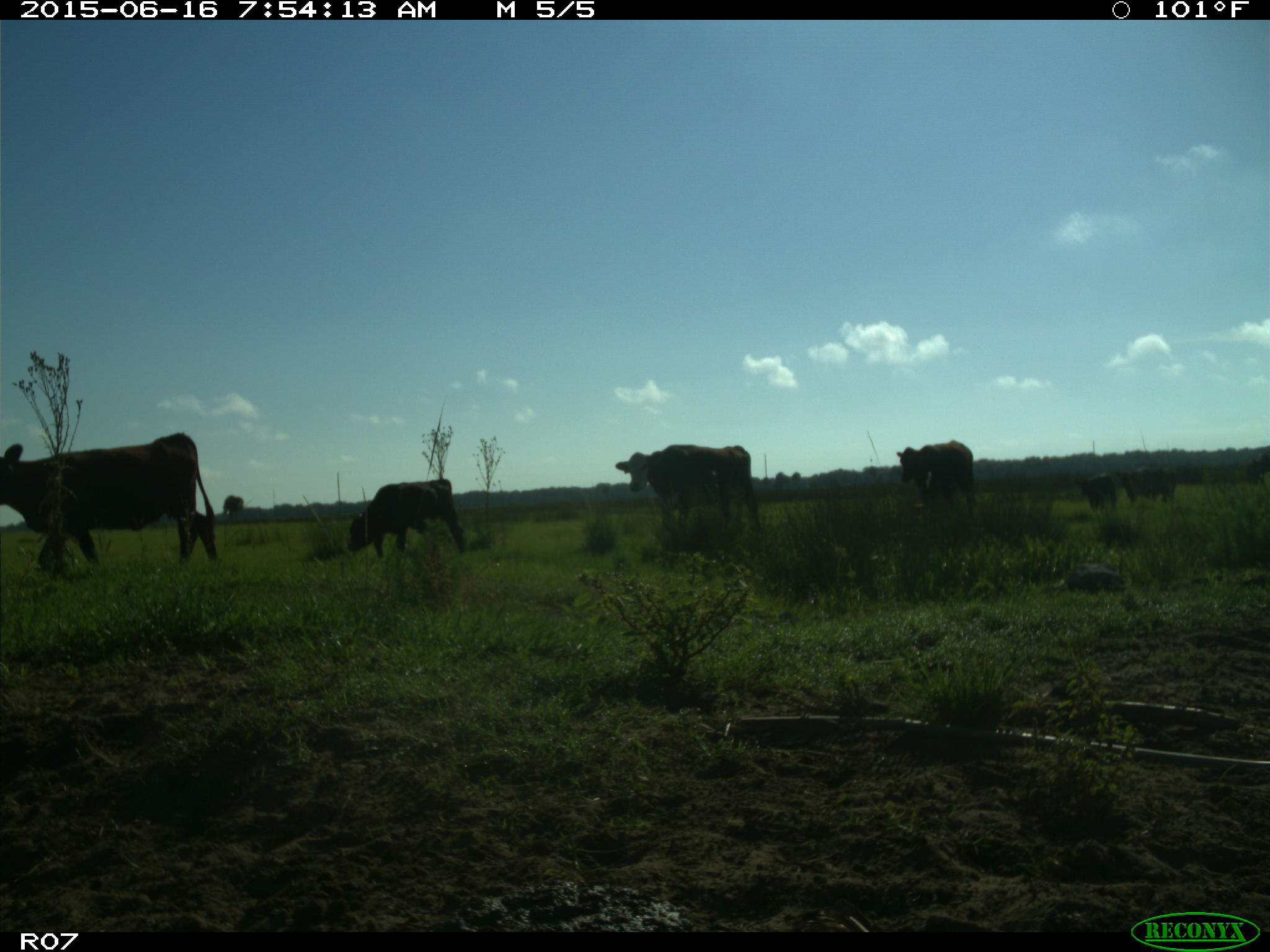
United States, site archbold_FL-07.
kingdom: Animalia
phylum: Chordata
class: Mammalia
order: Artiodactyla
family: Bovidae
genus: Bos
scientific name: Bos taurus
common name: domestic cow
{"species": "Bos taurus (domestic cow)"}